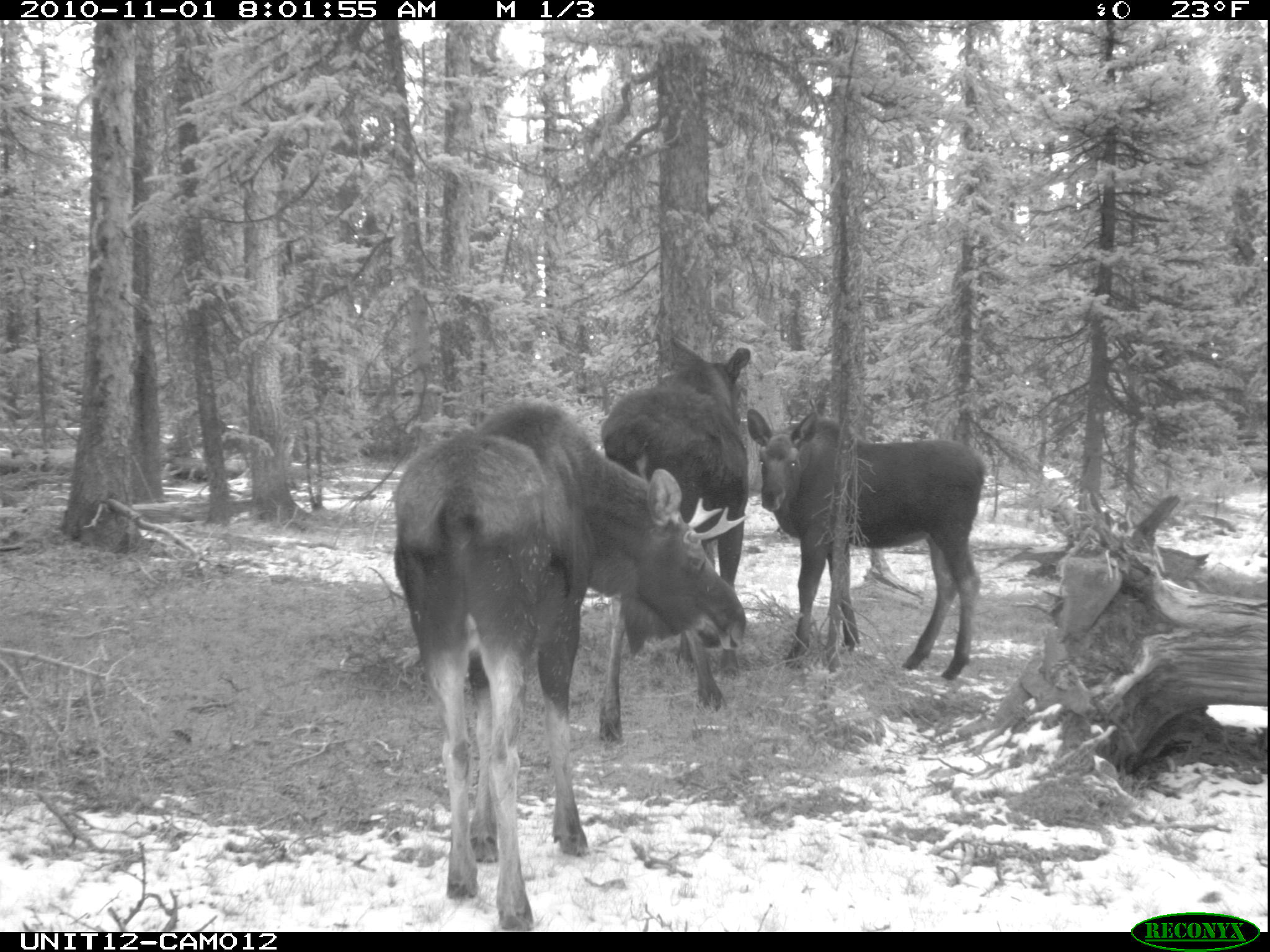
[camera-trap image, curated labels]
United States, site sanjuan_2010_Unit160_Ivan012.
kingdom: Animalia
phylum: Chordata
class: Mammalia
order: Artiodactyla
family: Cervidae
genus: Alces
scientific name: Alces alces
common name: moose